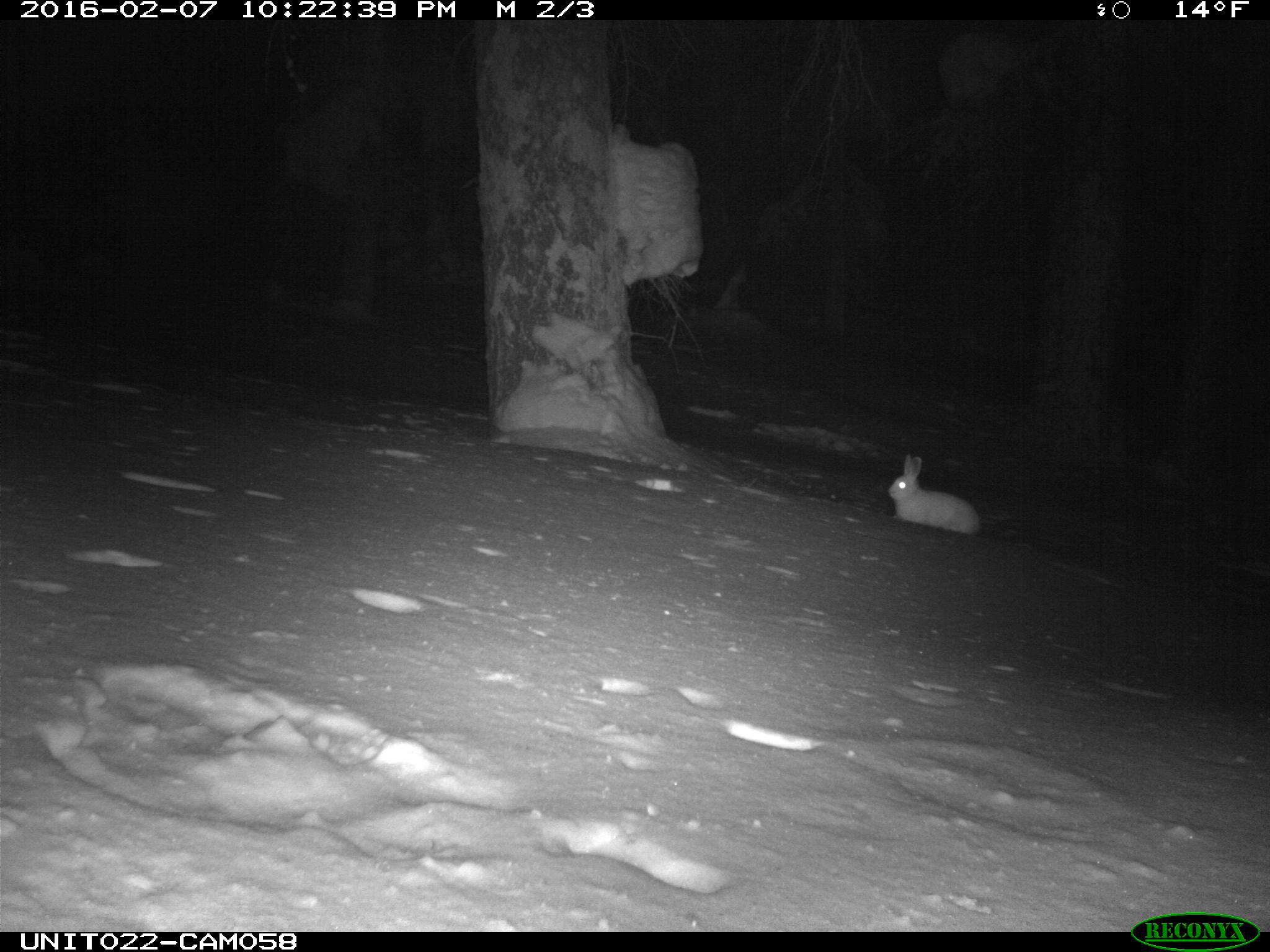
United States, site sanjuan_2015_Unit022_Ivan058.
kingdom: Animalia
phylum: Chordata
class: Mammalia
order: Lagomorpha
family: Leporidae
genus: Lepus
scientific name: Lepus americanus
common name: snowshoe hare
Lepus americanus (snowshoe hare).